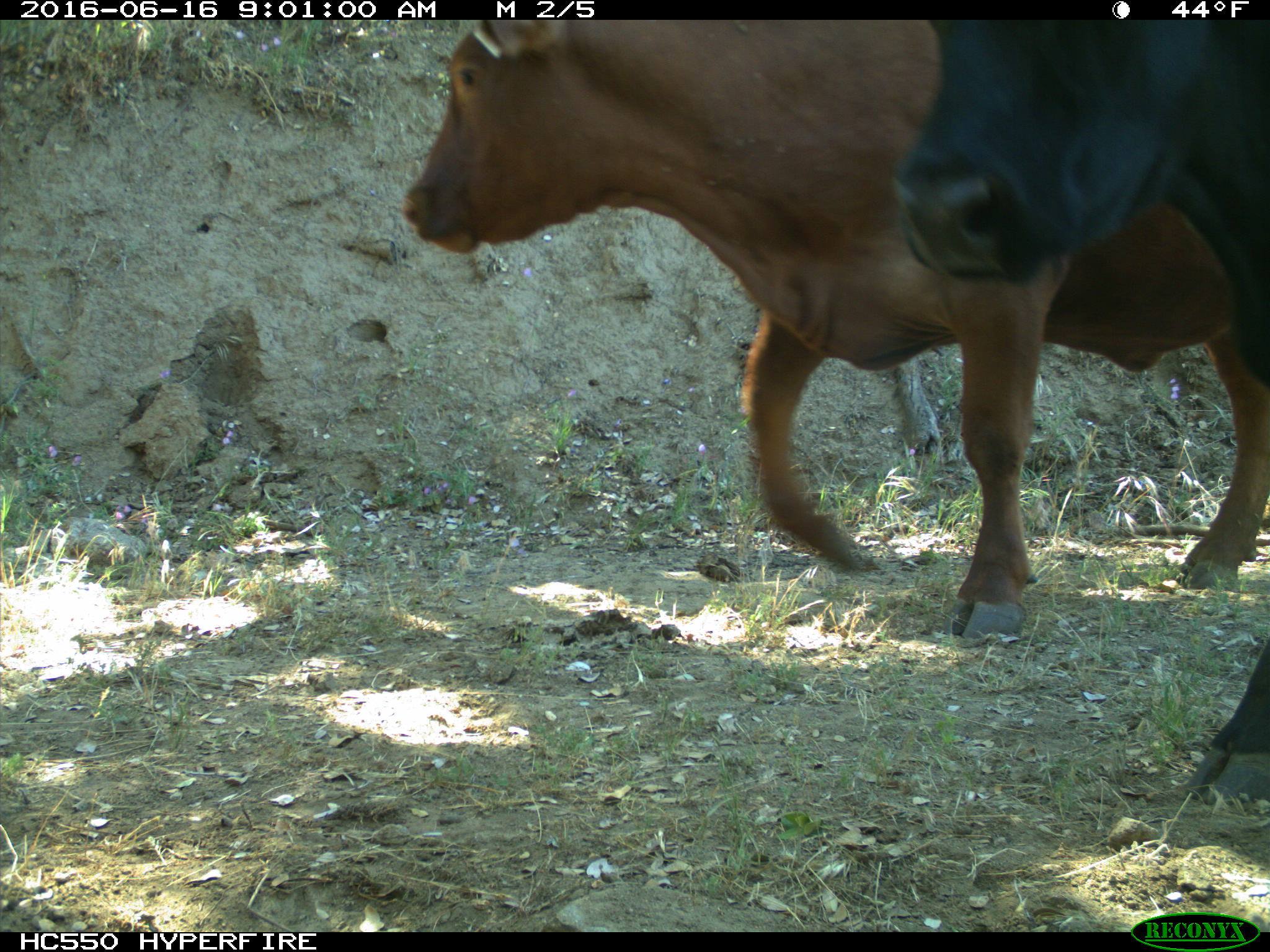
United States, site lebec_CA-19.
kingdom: Animalia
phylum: Chordata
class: Mammalia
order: Artiodactyla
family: Bovidae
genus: Bos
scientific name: Bos taurus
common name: domestic cow